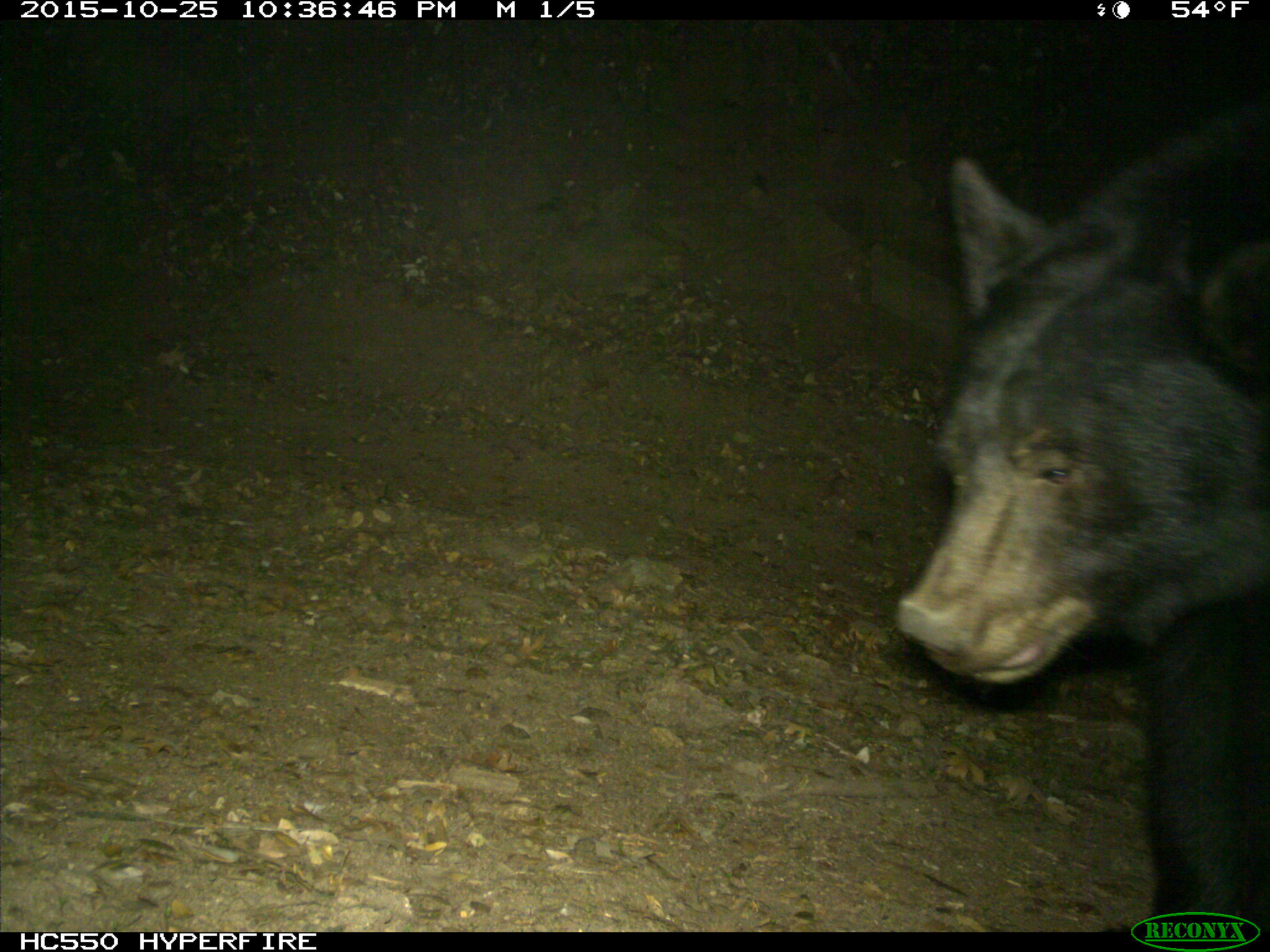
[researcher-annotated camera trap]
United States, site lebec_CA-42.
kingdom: Animalia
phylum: Chordata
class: Mammalia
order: Carnivora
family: Ursidae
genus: Ursus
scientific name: Ursus americanus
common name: american black bear